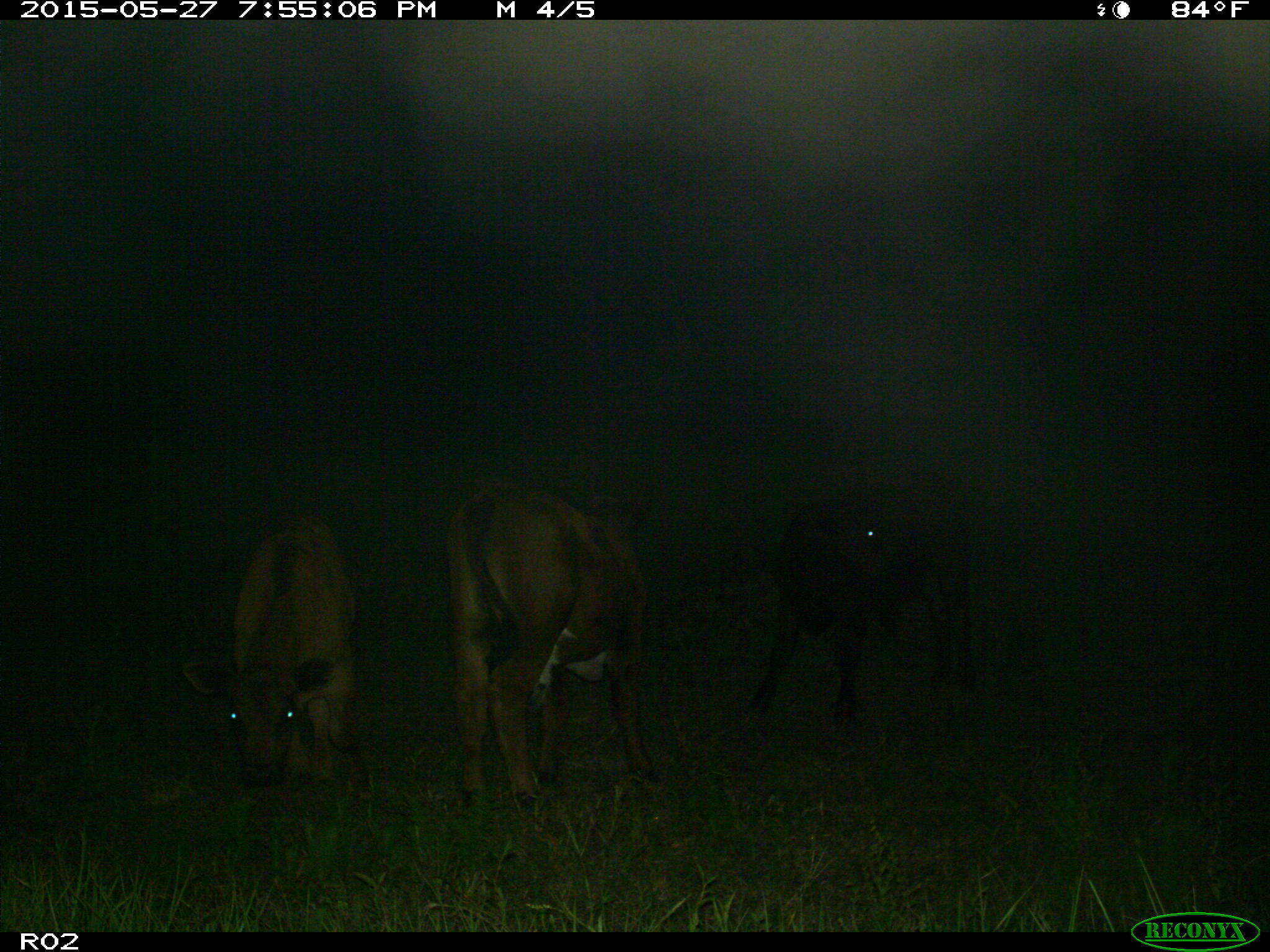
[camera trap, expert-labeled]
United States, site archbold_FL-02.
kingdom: Animalia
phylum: Chordata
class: Mammalia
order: Artiodactyla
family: Bovidae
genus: Bos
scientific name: Bos taurus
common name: domestic cow